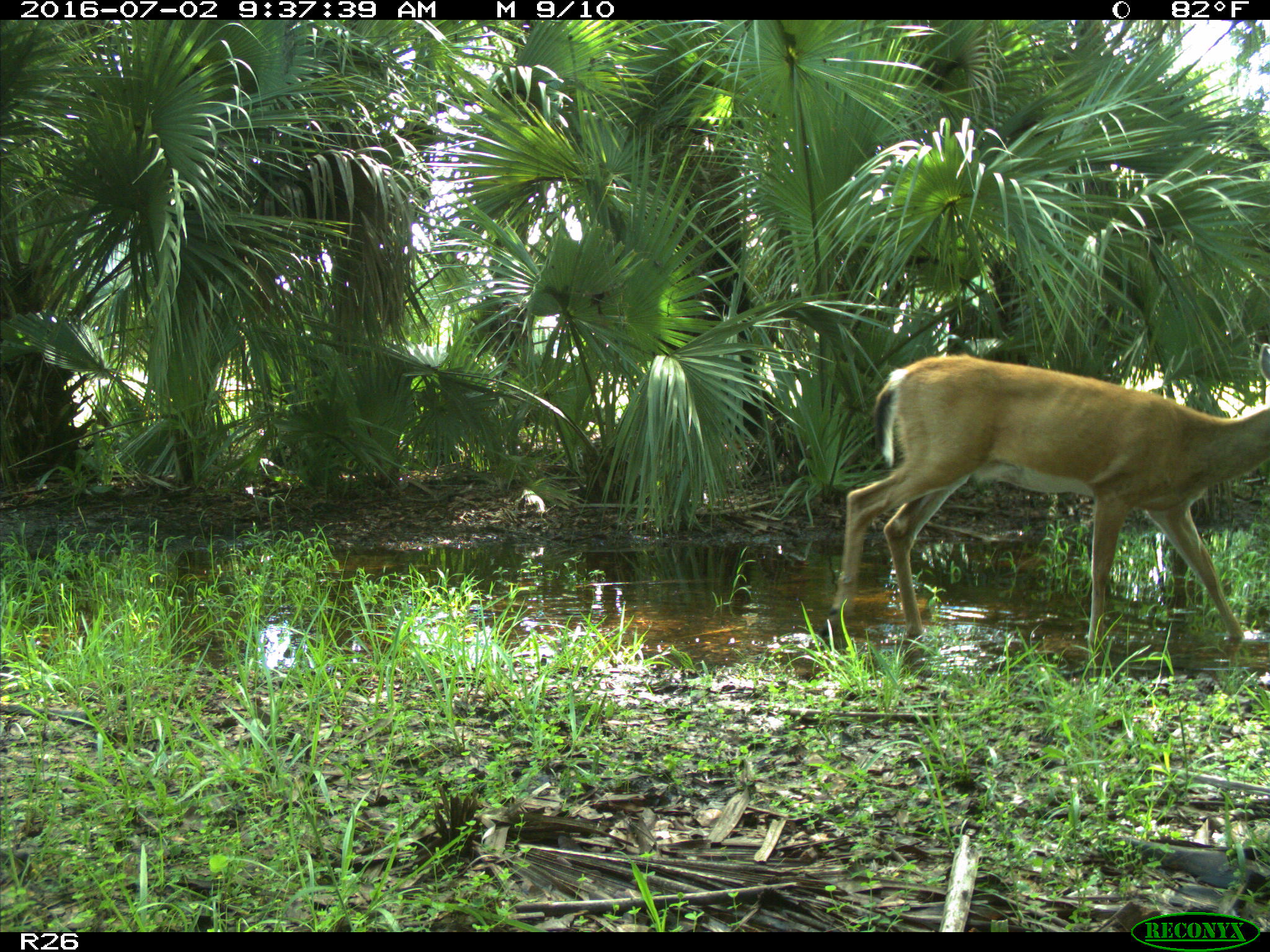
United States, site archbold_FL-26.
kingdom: Animalia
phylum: Chordata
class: Mammalia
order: Artiodactyla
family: Cervidae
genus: Odocoileus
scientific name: Odocoileus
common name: deer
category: unidentified deer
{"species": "unidentified deer (deer) (Odocoileus)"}